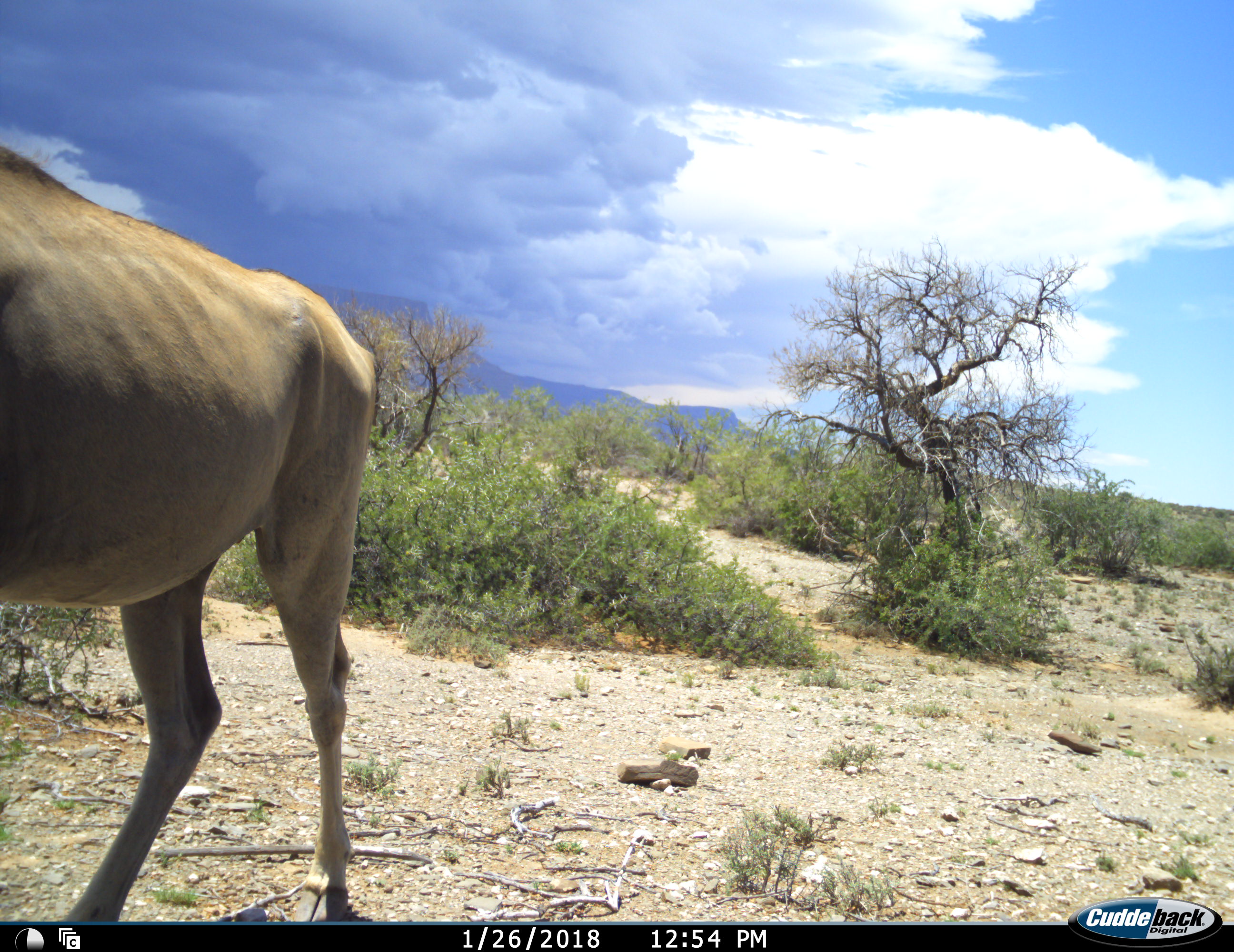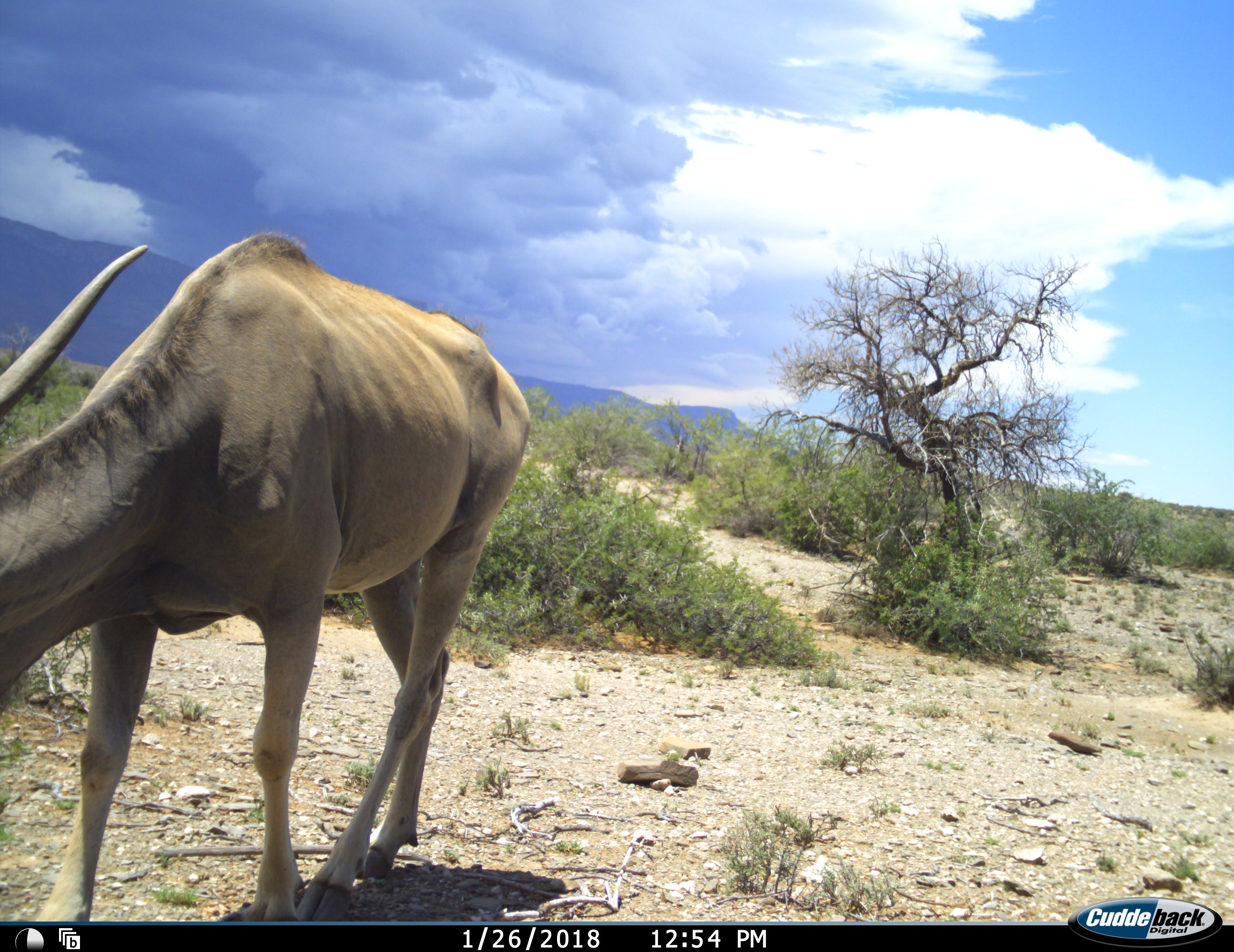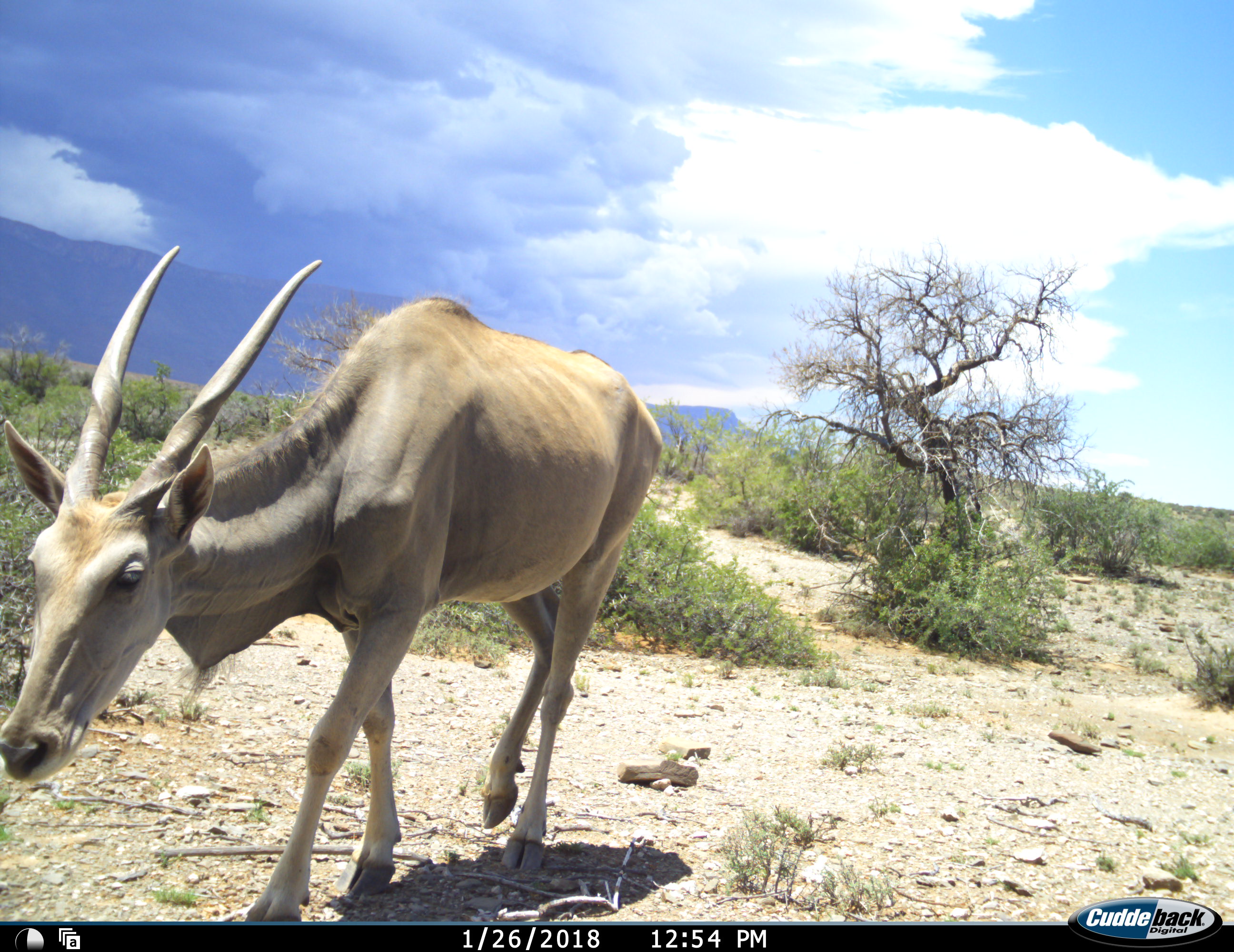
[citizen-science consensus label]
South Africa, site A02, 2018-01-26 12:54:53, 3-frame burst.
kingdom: Animalia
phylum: Chordata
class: Mammalia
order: Artiodactyla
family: Bovidae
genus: Tragelaphus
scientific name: Tragelaphus oryx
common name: eland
Eland (Tragelaphus oryx), count 1. Behavior (volunteer vote fractions): standing 0%, resting 0%, moving 100%, interacting 0%. Young present (vote fraction): 0%. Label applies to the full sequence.